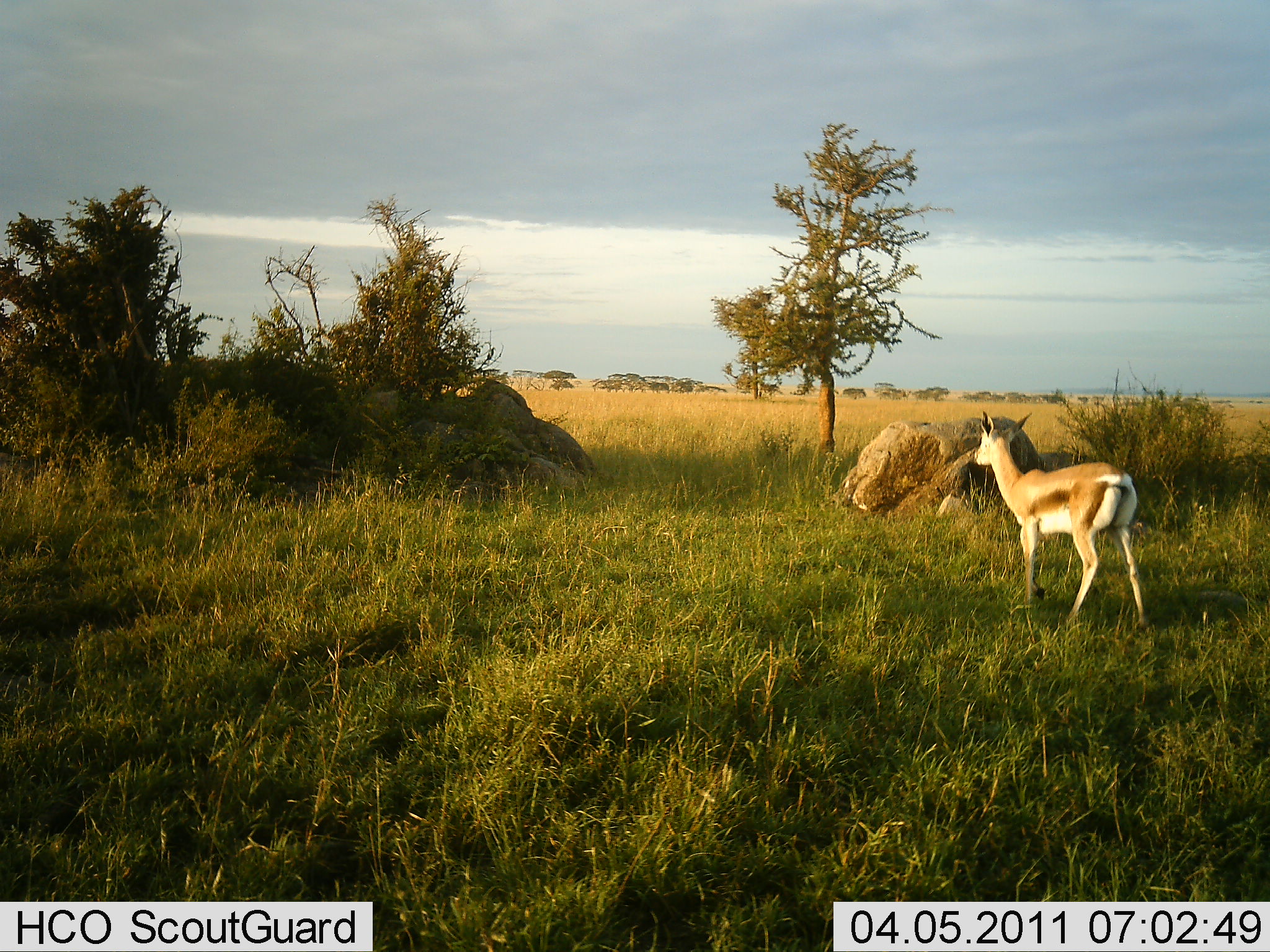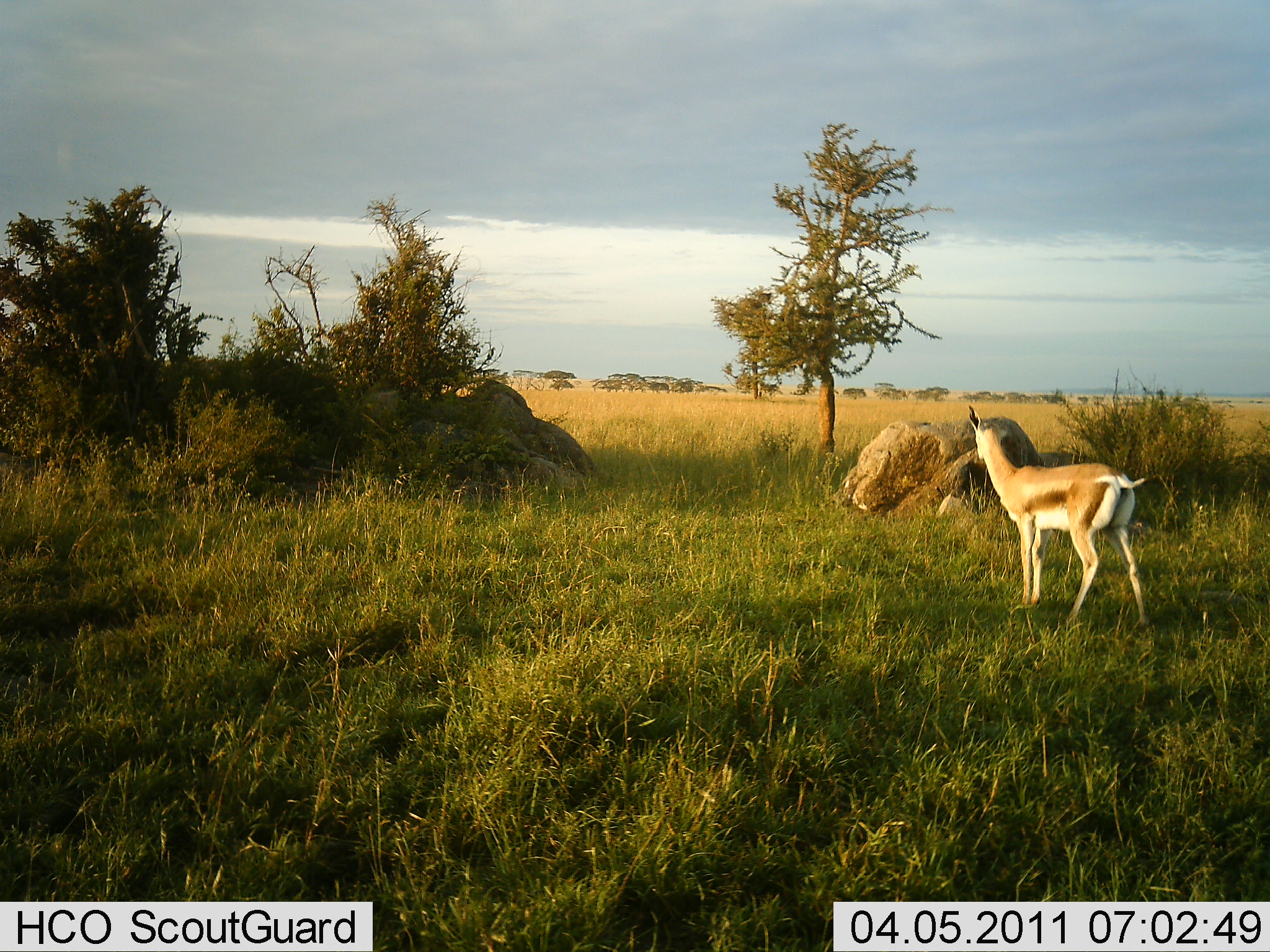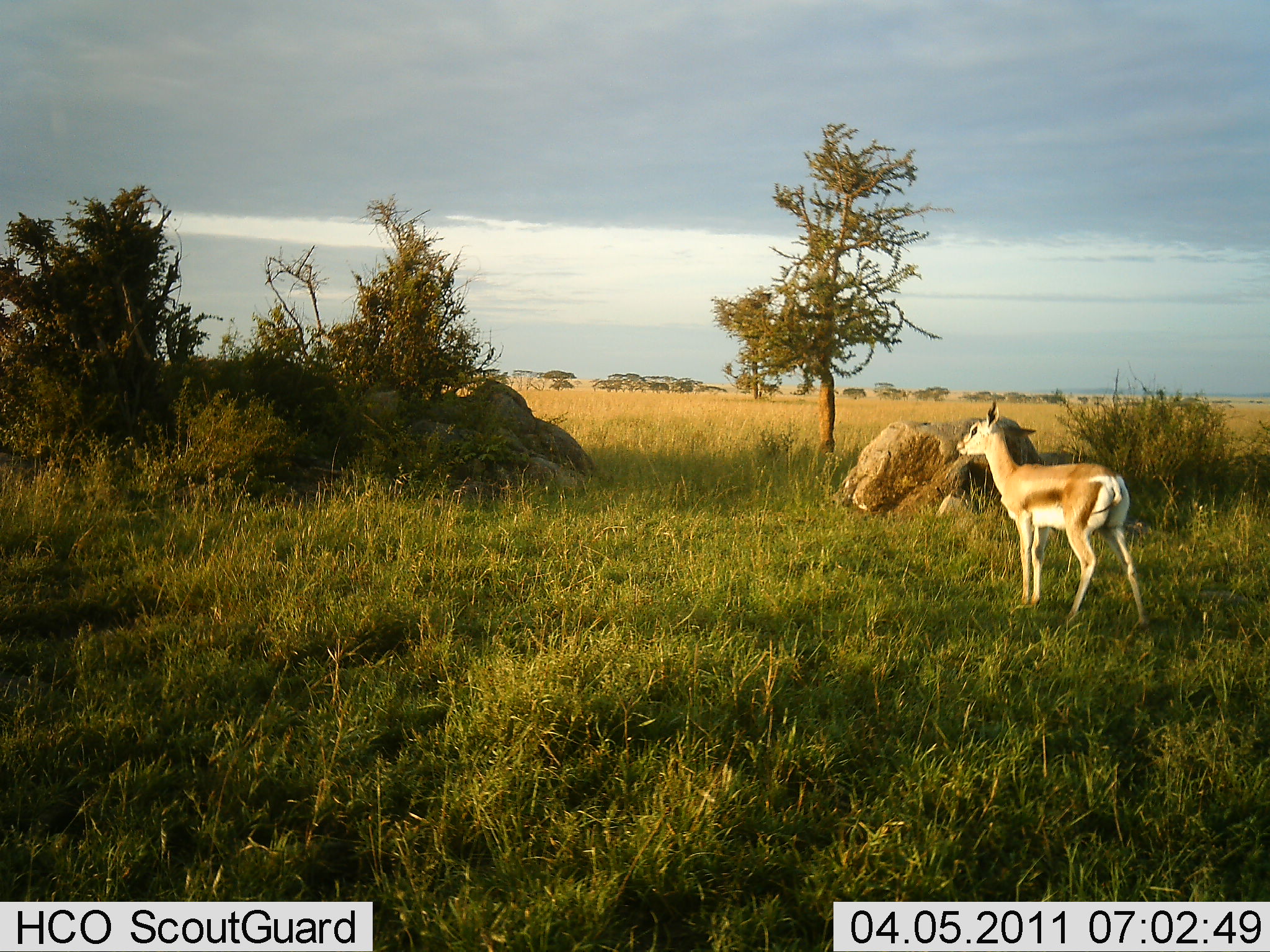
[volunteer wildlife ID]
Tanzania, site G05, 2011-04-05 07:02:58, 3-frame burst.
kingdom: Animalia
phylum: Chordata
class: Mammalia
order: Artiodactyla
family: Bovidae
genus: Eudorcas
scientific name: Eudorcas thomsonii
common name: thomson's gazelle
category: gazellethomsons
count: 1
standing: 100%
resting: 0%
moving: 0%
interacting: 0%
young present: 30%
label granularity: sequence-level